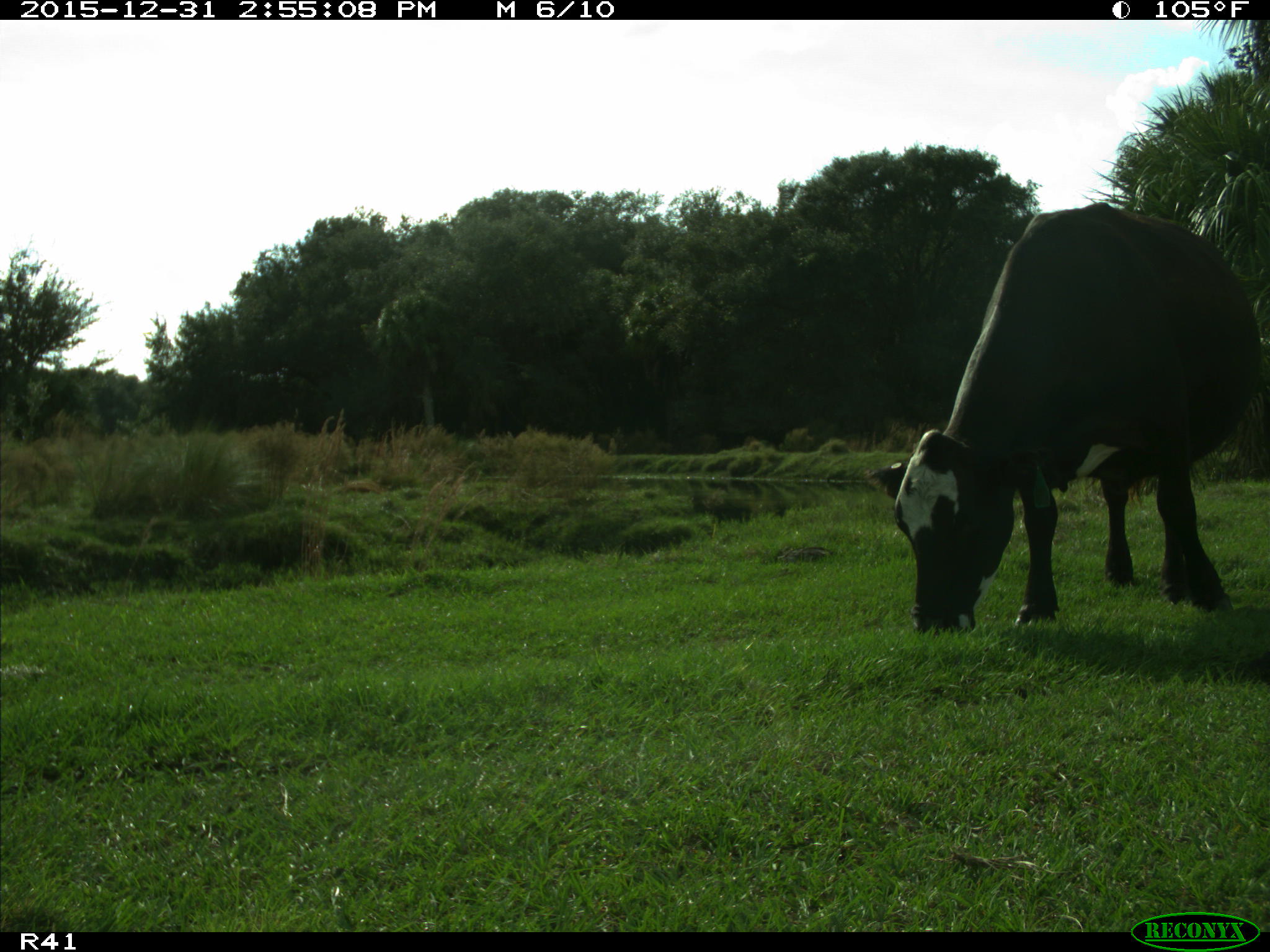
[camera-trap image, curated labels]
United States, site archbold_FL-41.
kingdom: Animalia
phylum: Chordata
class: Mammalia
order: Artiodactyla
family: Bovidae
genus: Bos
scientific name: Bos taurus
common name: domestic cow